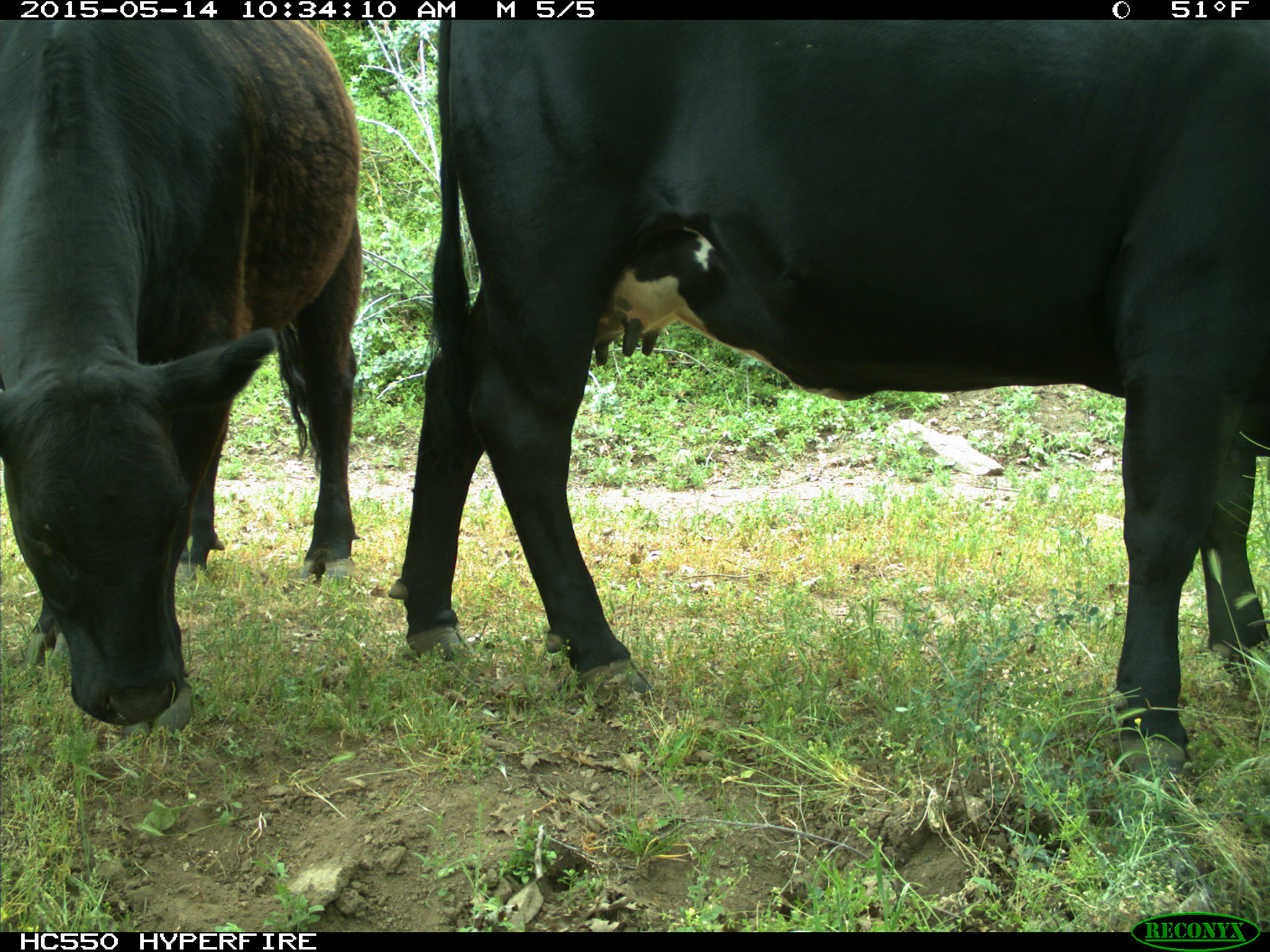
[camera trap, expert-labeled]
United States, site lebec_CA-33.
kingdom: Animalia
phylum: Chordata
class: Mammalia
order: Artiodactyla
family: Bovidae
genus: Bos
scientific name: Bos taurus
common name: domestic cow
Bos taurus (domestic cow).